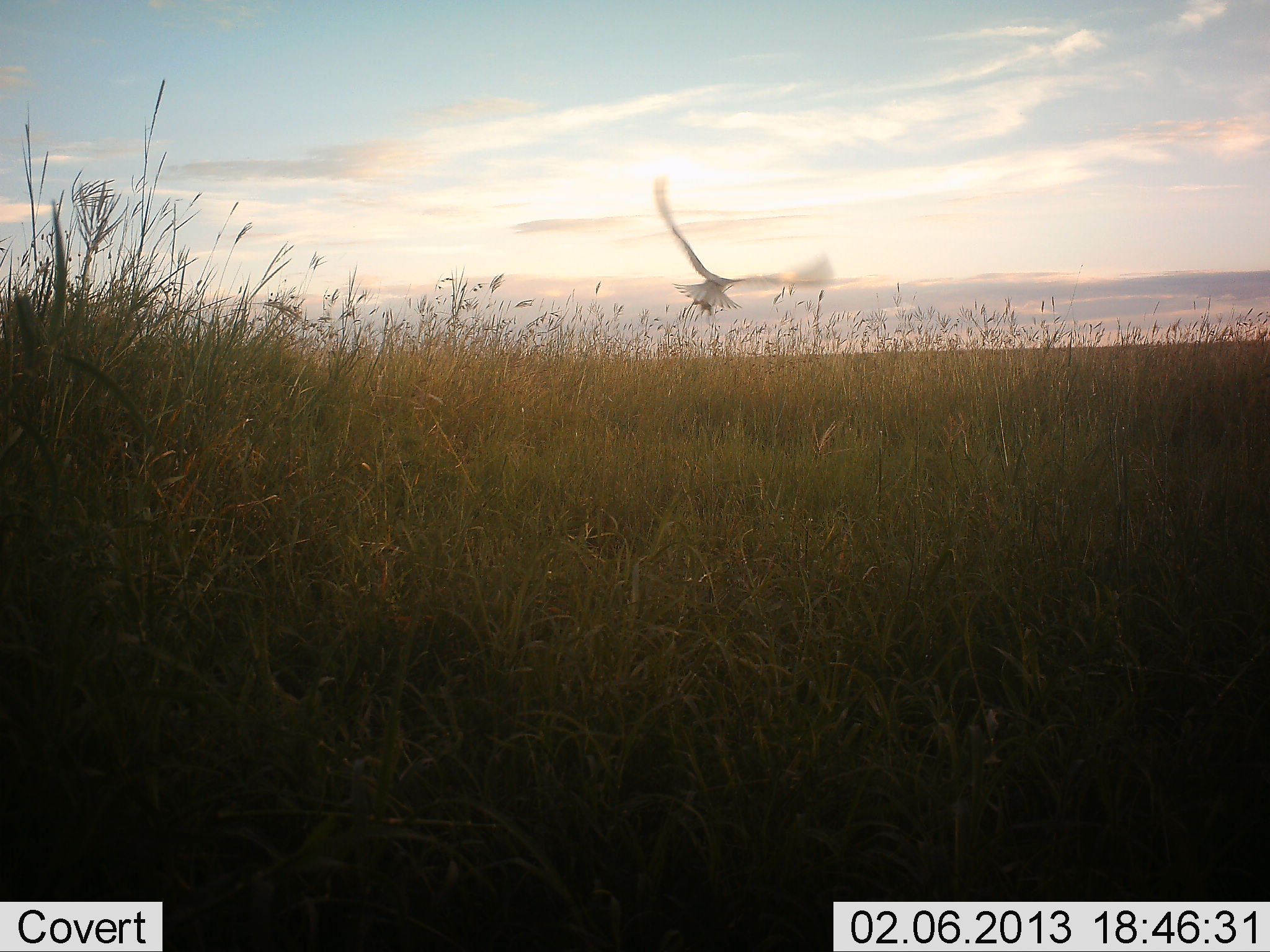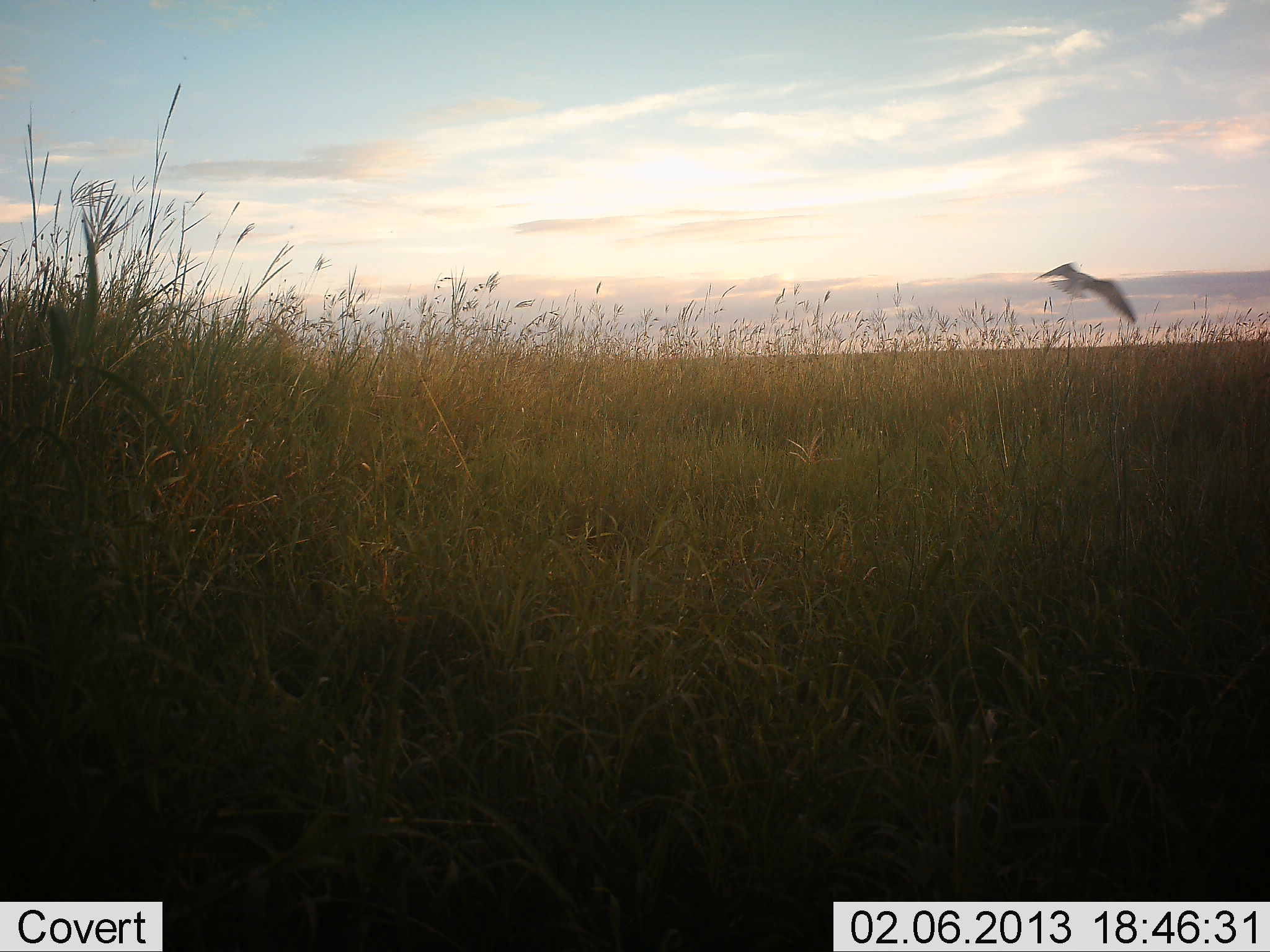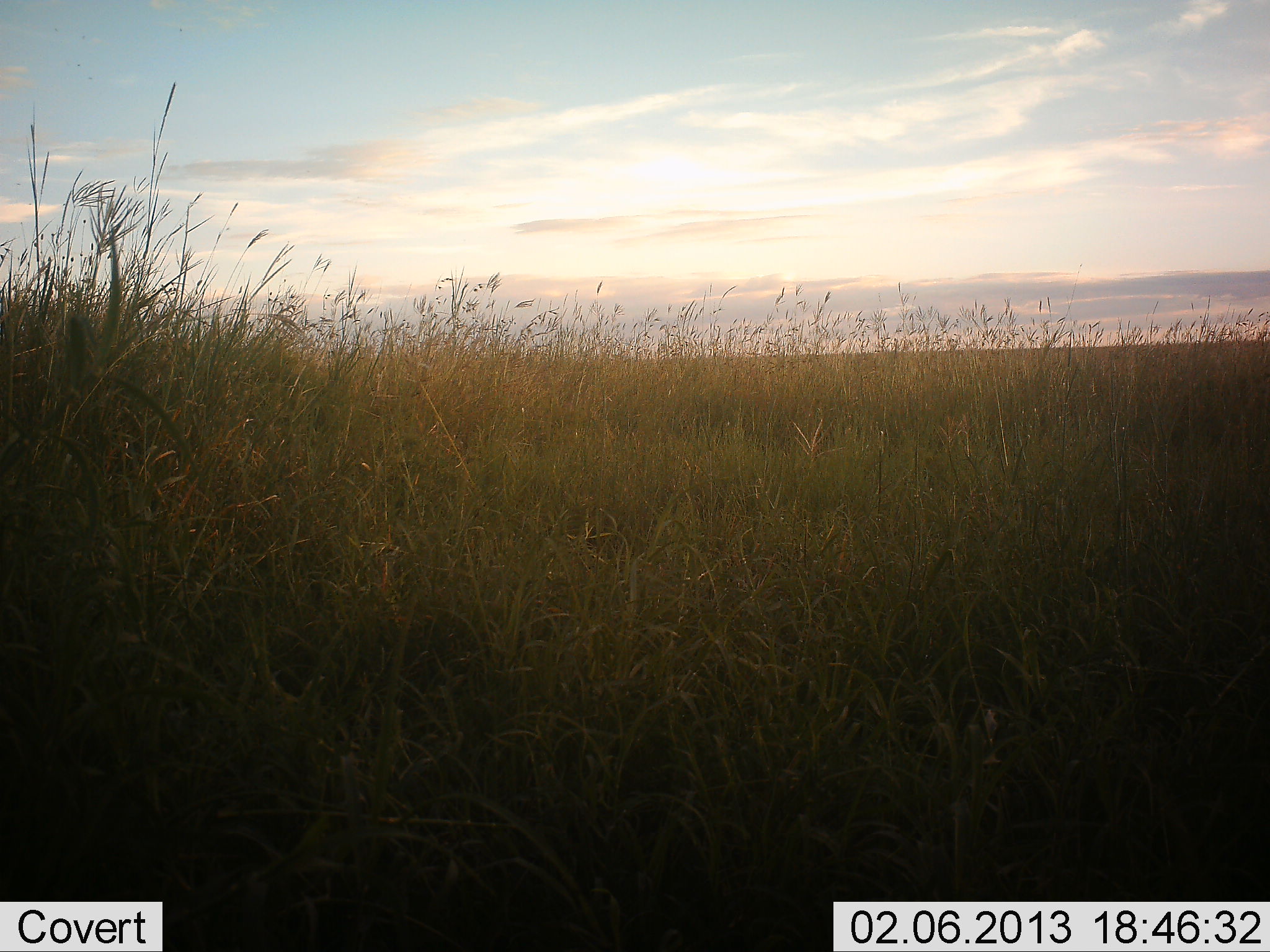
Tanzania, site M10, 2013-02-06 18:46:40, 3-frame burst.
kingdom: Animalia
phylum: Chordata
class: Aves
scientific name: Aves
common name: bird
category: otherbird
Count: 1.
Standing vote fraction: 0%.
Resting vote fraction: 0%.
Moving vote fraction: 100%.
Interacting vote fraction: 5%.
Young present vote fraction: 0%.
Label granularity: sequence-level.